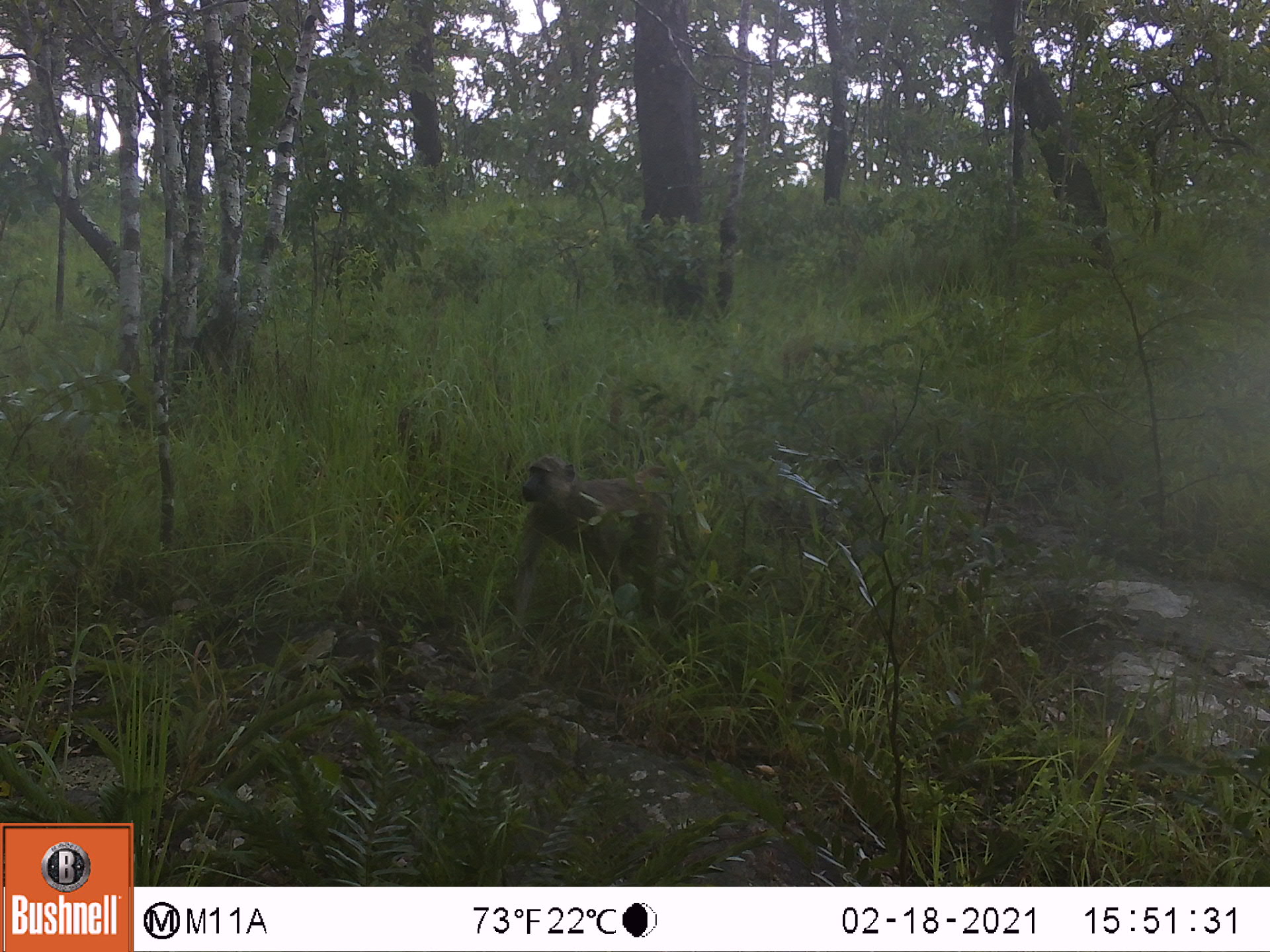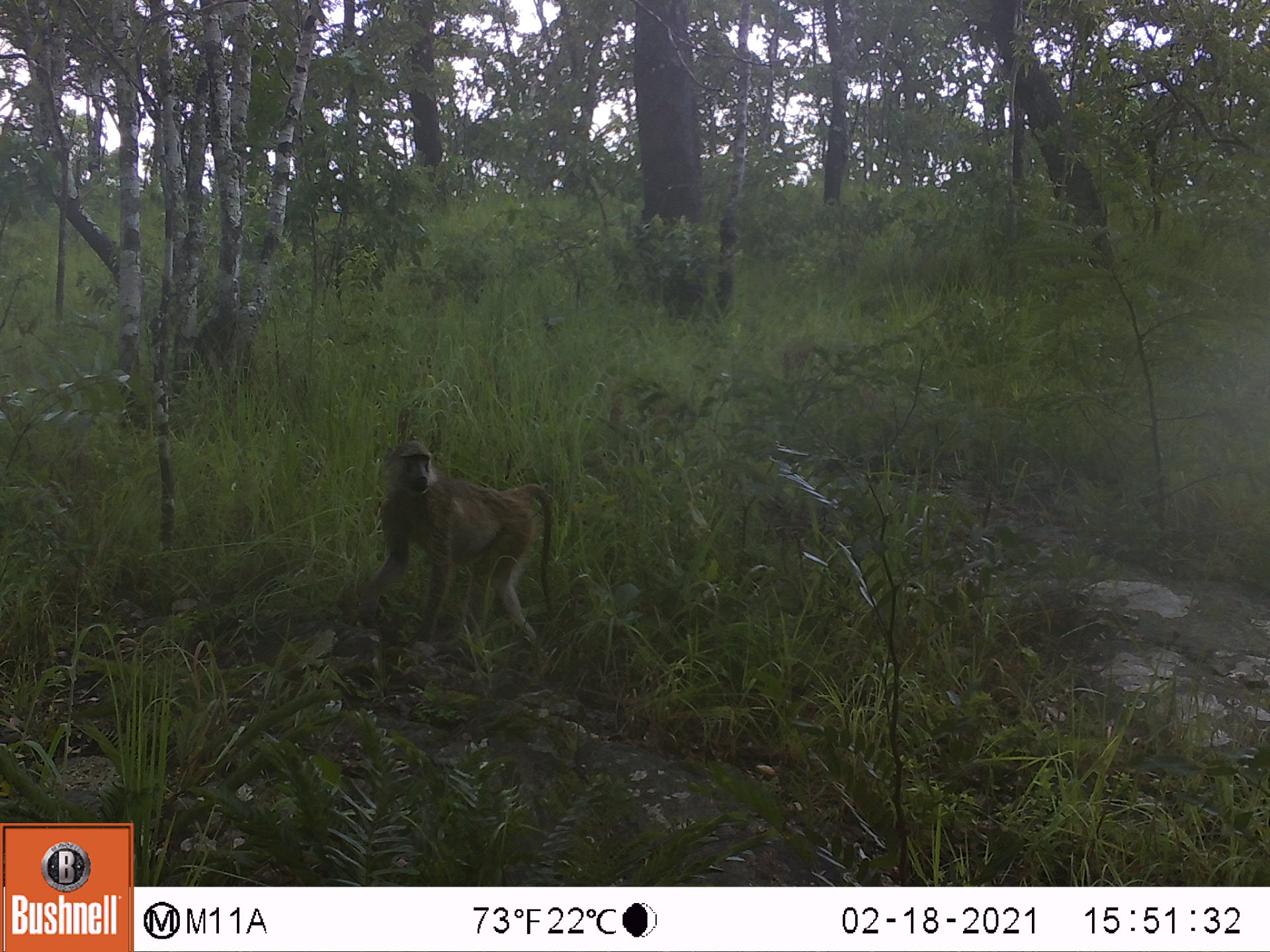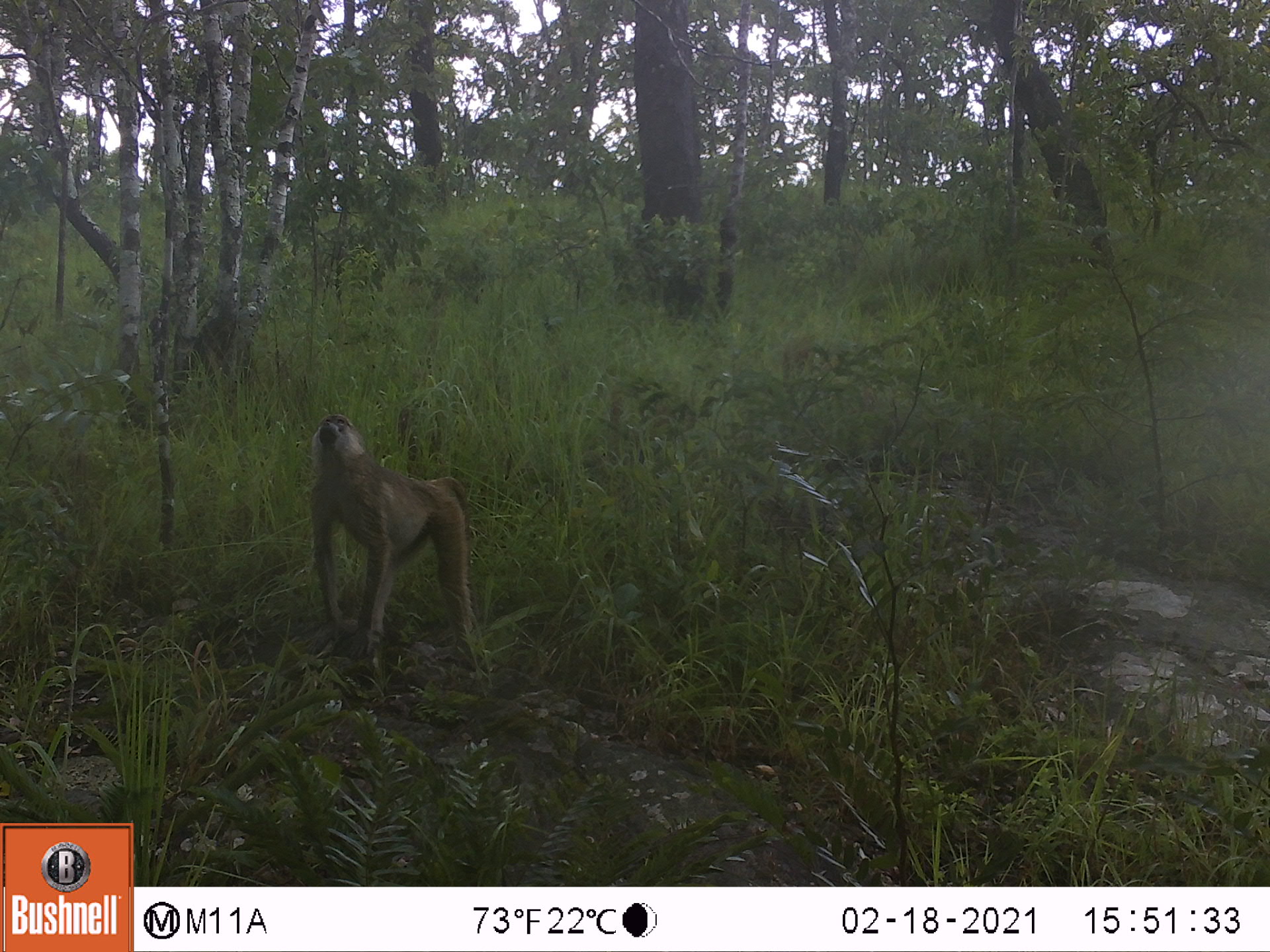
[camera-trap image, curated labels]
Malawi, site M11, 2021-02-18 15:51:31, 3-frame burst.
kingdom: Animalia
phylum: Chordata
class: Mammalia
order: Primates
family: Cercopithecidae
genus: Papio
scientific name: Papio cynocephalus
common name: yellow baboon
Yellow baboon (Papio cynocephalus), count 1.